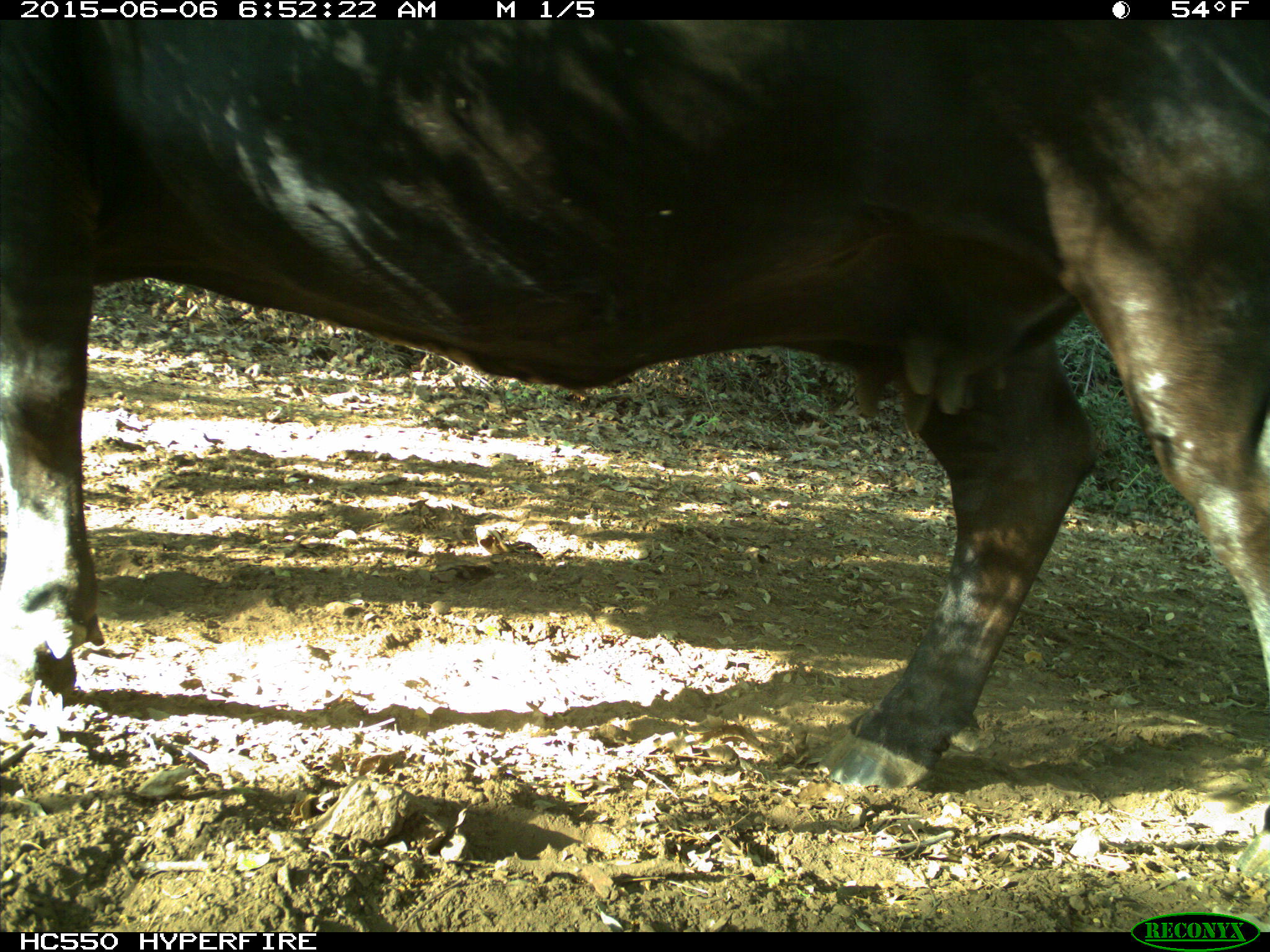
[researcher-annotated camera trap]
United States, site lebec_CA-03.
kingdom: Animalia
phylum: Chordata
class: Mammalia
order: Artiodactyla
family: Bovidae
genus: Bos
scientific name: Bos taurus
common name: domestic cow